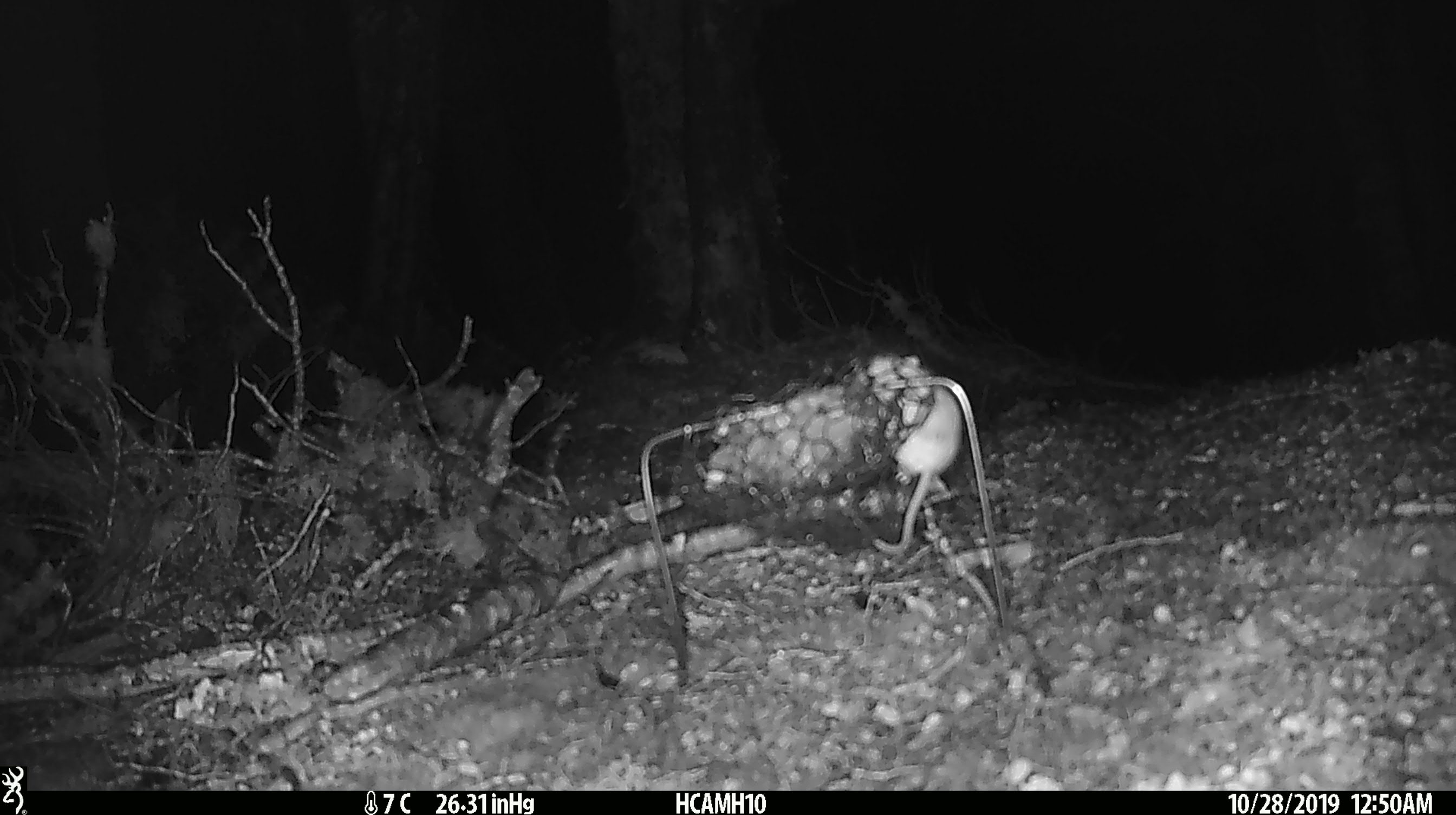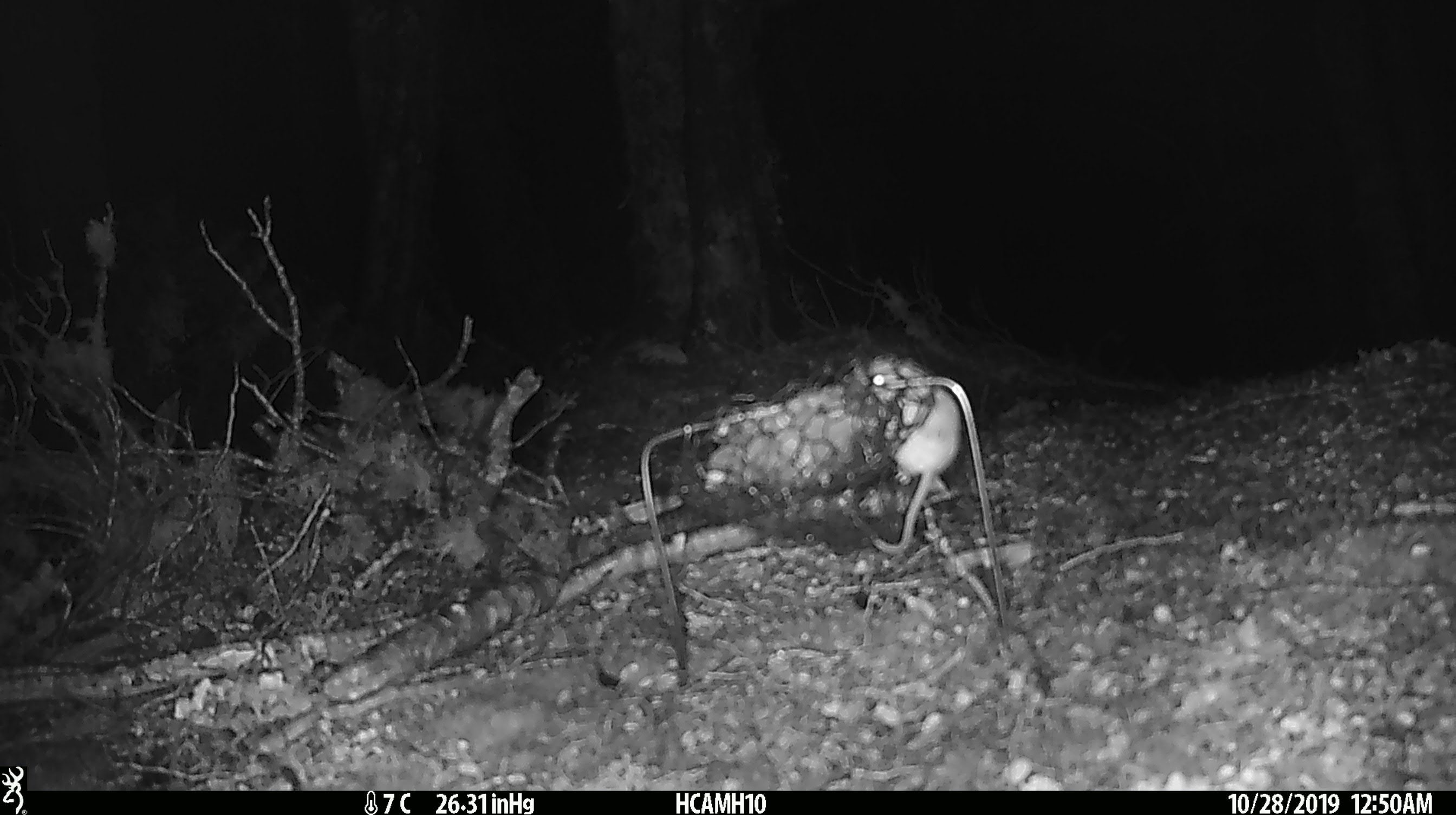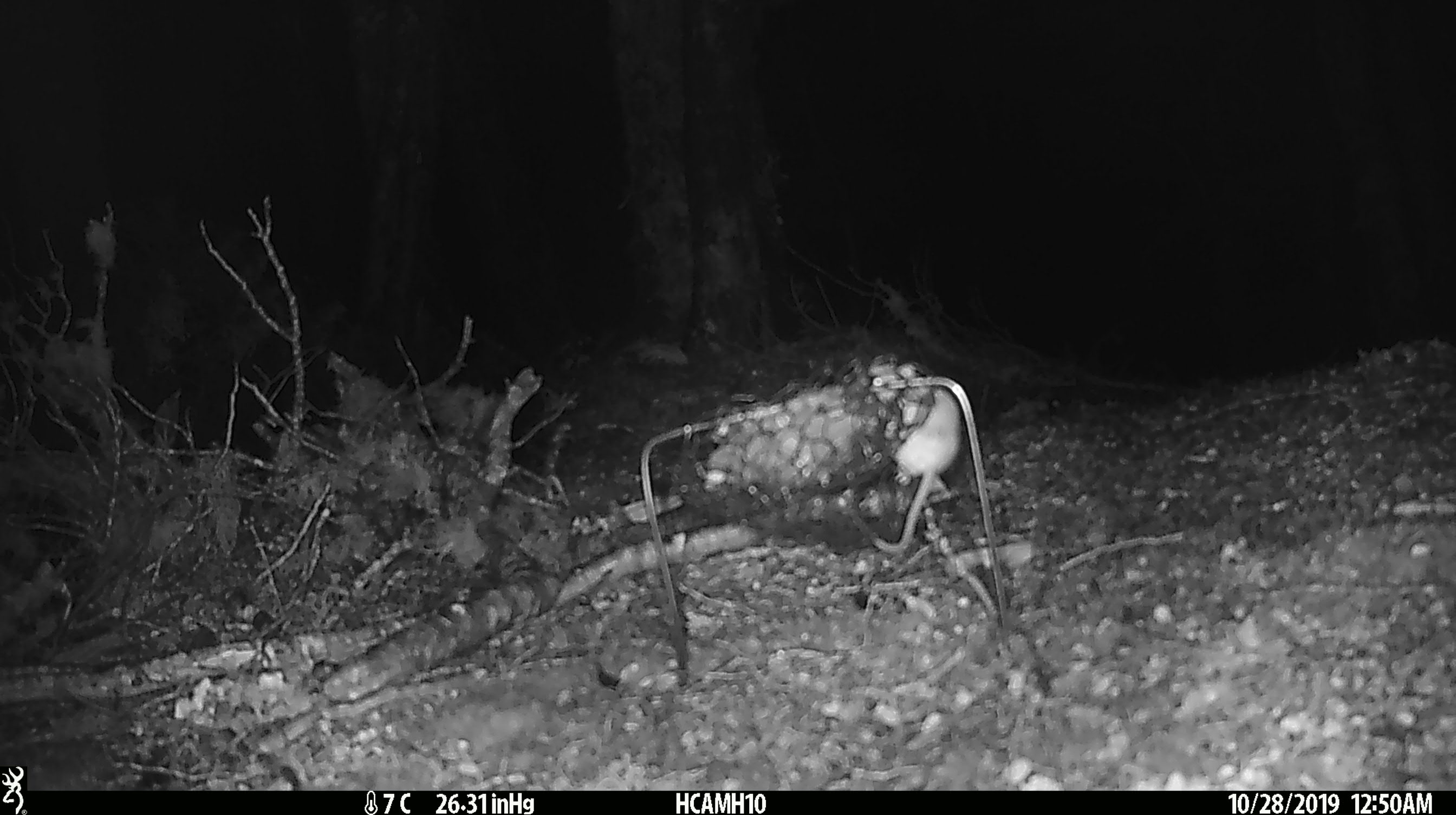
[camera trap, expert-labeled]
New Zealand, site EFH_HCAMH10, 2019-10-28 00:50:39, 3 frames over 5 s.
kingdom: Animalia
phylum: Chordata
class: Mammalia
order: Rodentia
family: Muridae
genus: Mus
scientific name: Mus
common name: mouse